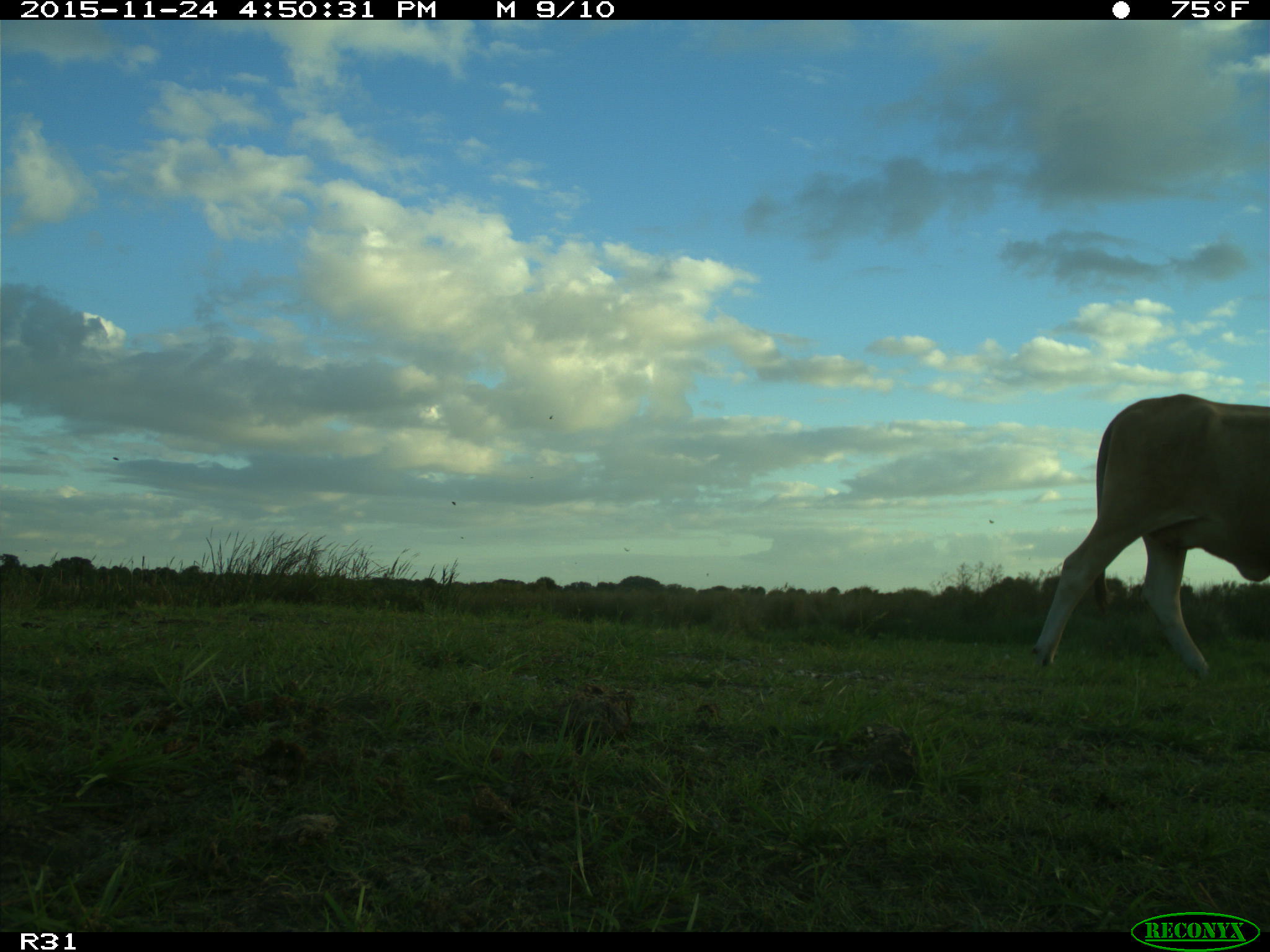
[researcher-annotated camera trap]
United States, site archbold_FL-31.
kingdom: Animalia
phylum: Chordata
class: Mammalia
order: Artiodactyla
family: Bovidae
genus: Bos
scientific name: Bos taurus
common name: domestic cow